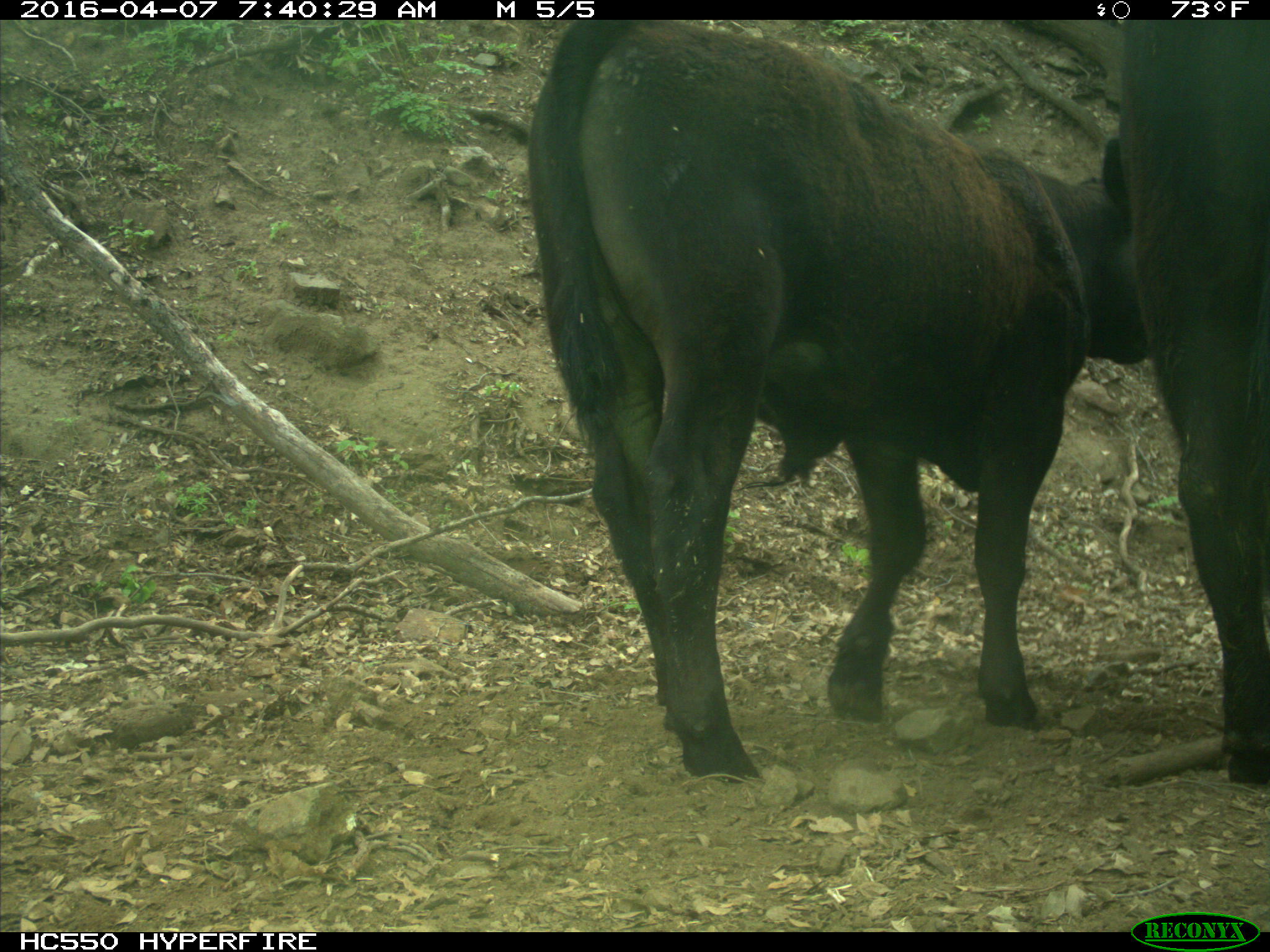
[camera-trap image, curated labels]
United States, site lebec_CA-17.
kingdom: Animalia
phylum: Chordata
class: Mammalia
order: Artiodactyla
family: Bovidae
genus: Bos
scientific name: Bos taurus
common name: domestic cow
Bos taurus (domestic cow).